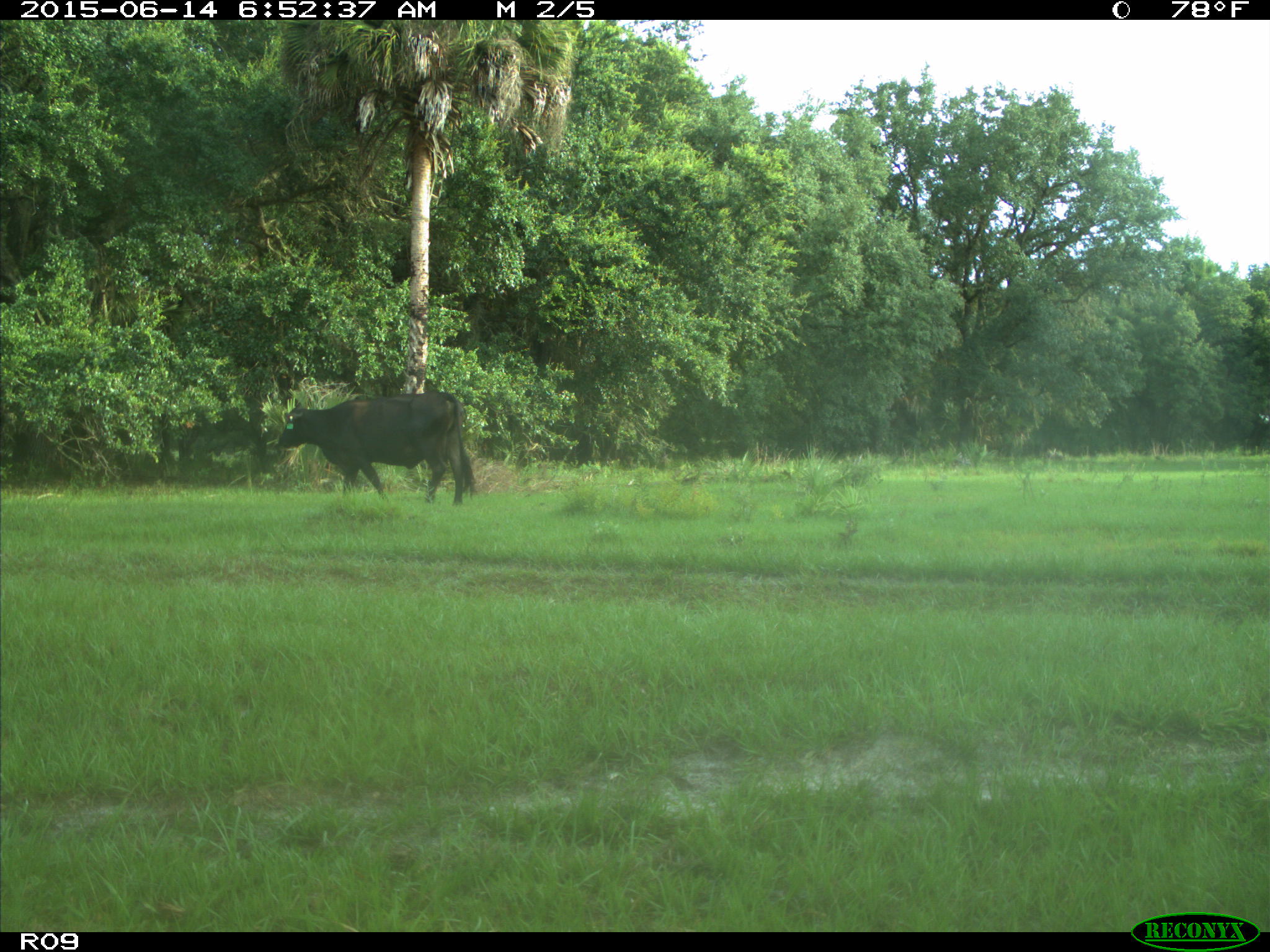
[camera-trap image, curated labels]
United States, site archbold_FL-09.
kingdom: Animalia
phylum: Chordata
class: Mammalia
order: Artiodactyla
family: Bovidae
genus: Bos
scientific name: Bos taurus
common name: domestic cow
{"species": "Bos taurus (domestic cow)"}